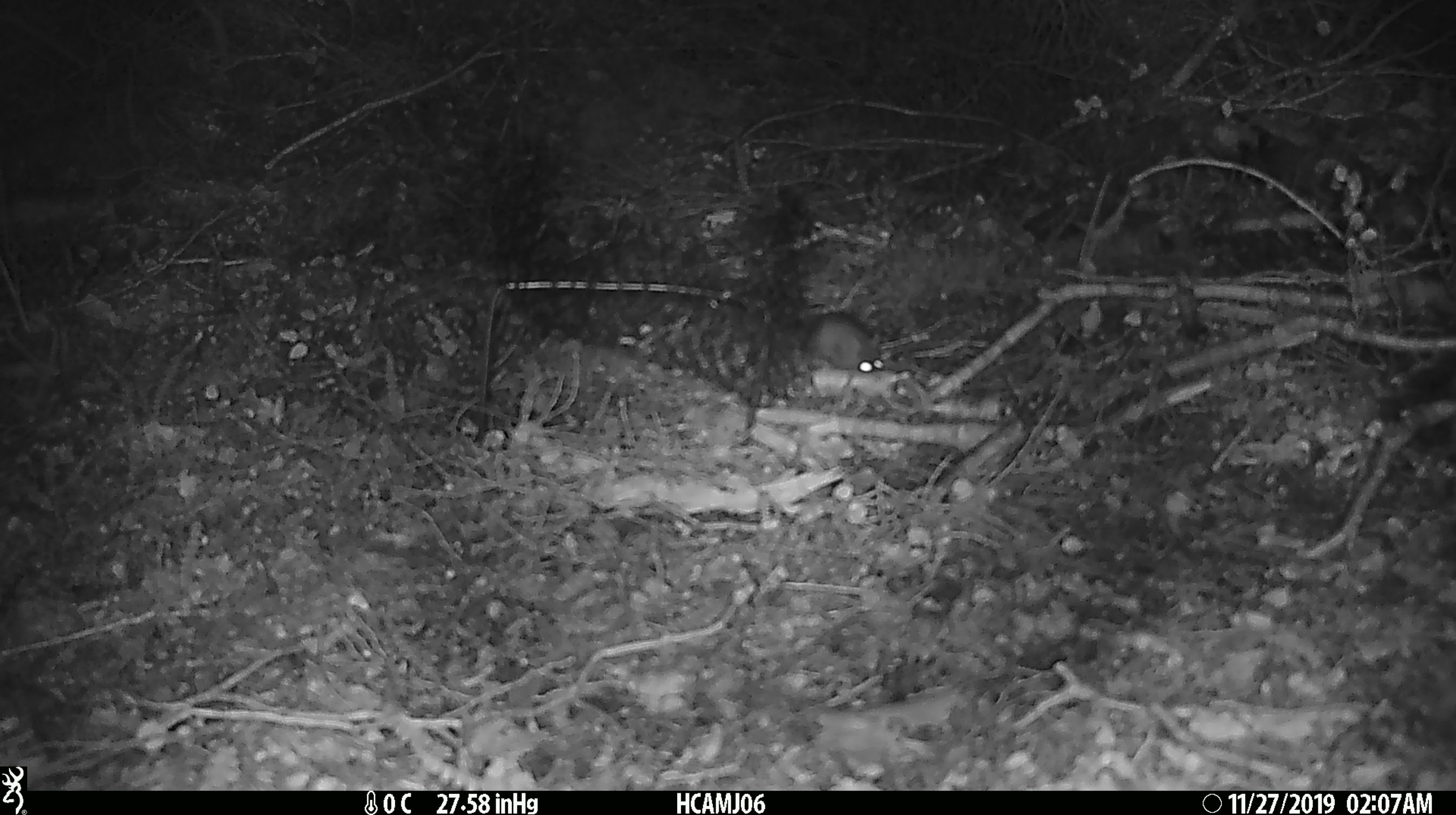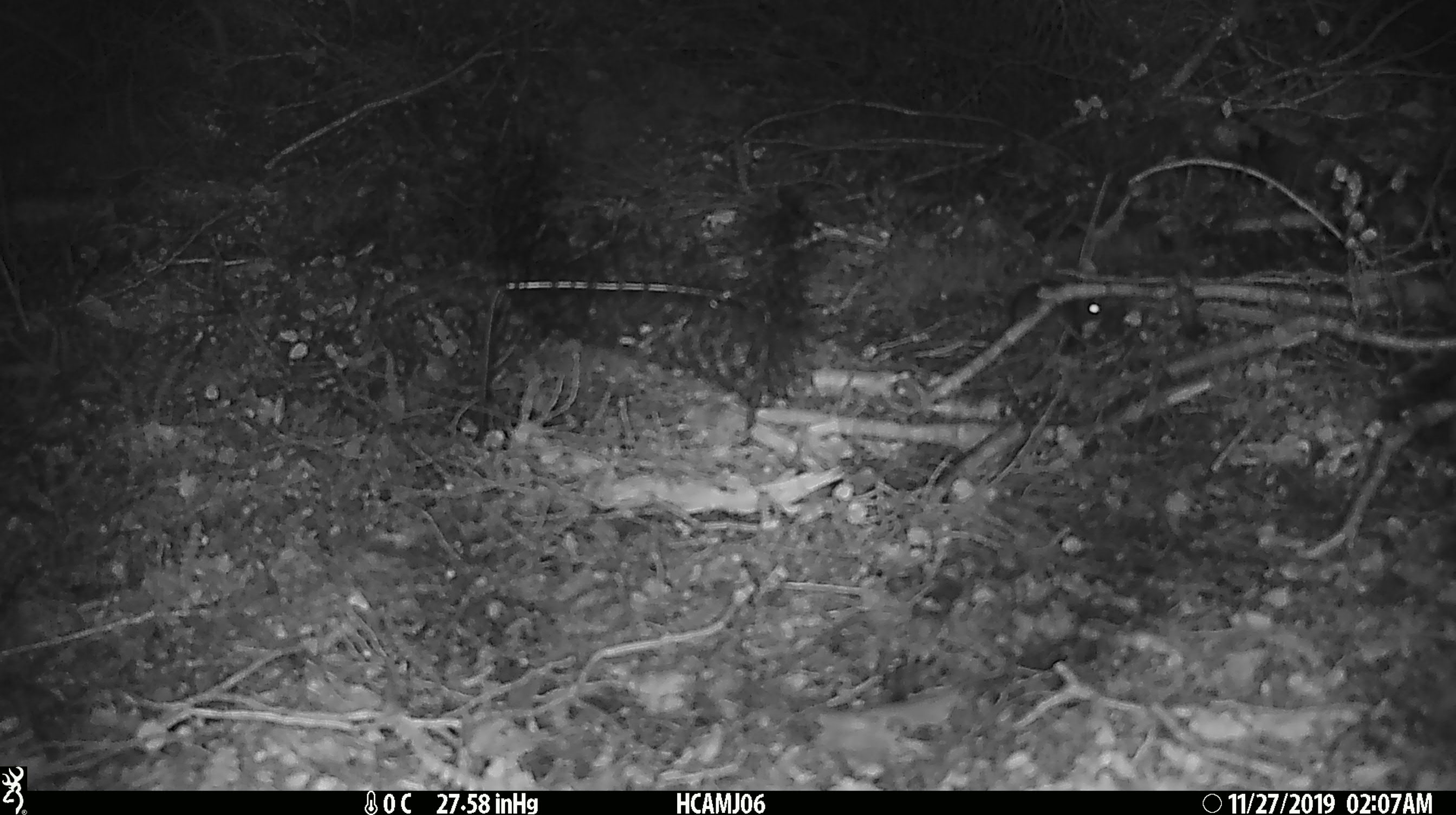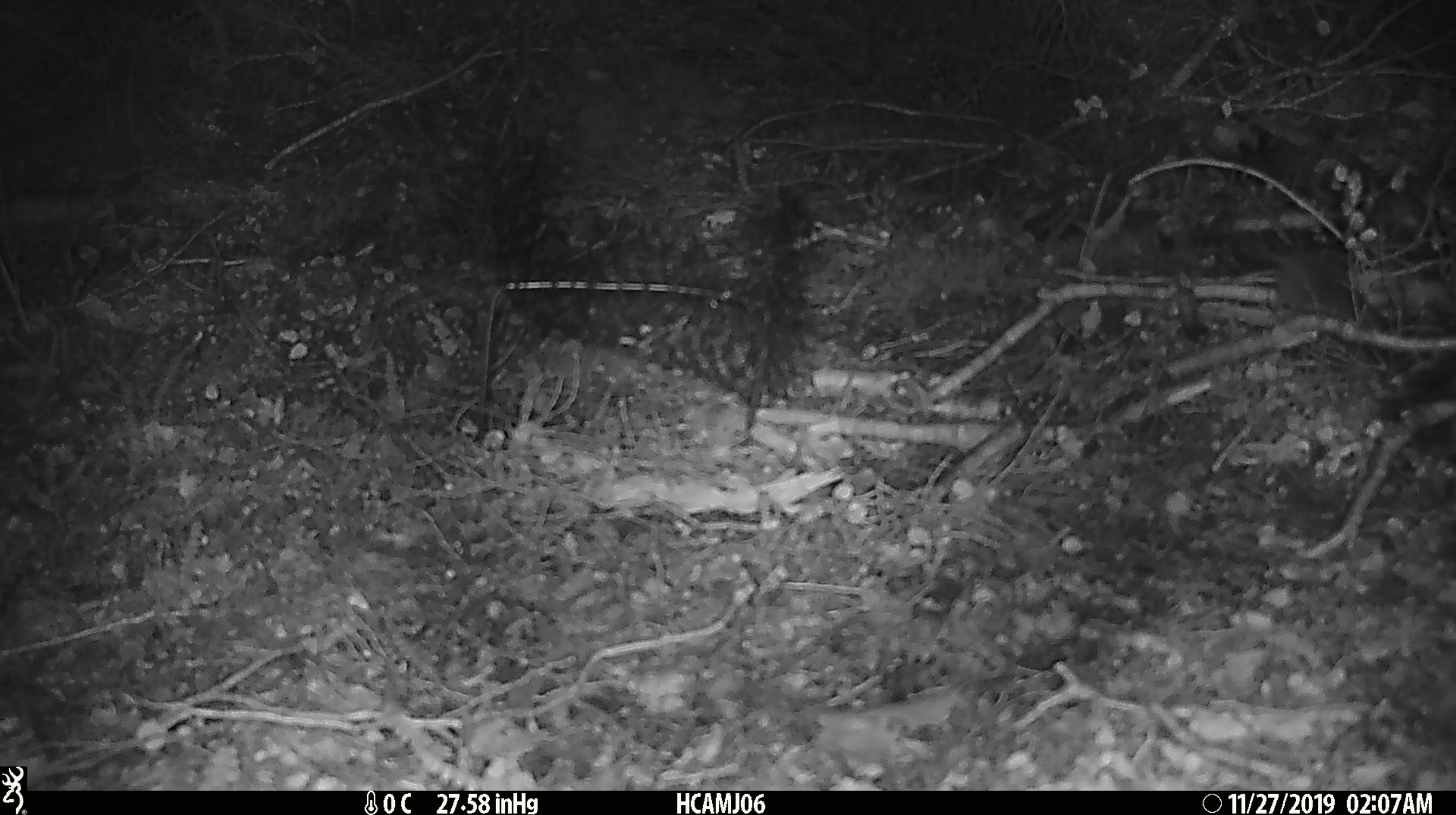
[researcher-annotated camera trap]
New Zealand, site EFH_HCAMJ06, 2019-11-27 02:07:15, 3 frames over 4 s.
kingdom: Animalia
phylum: Chordata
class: Mammalia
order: Rodentia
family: Muridae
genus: Mus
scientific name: Mus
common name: mouse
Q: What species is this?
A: Mouse (Mus).